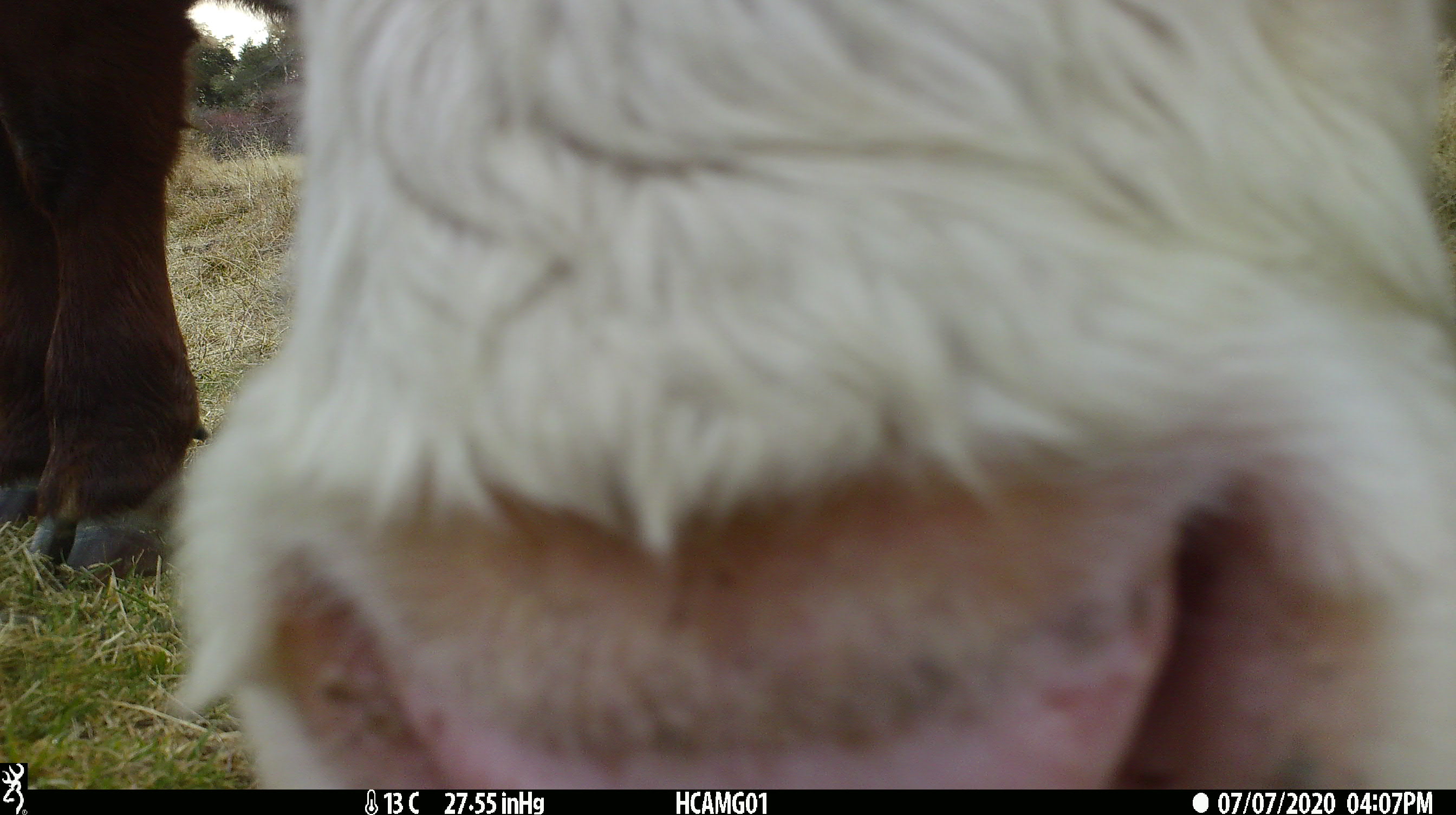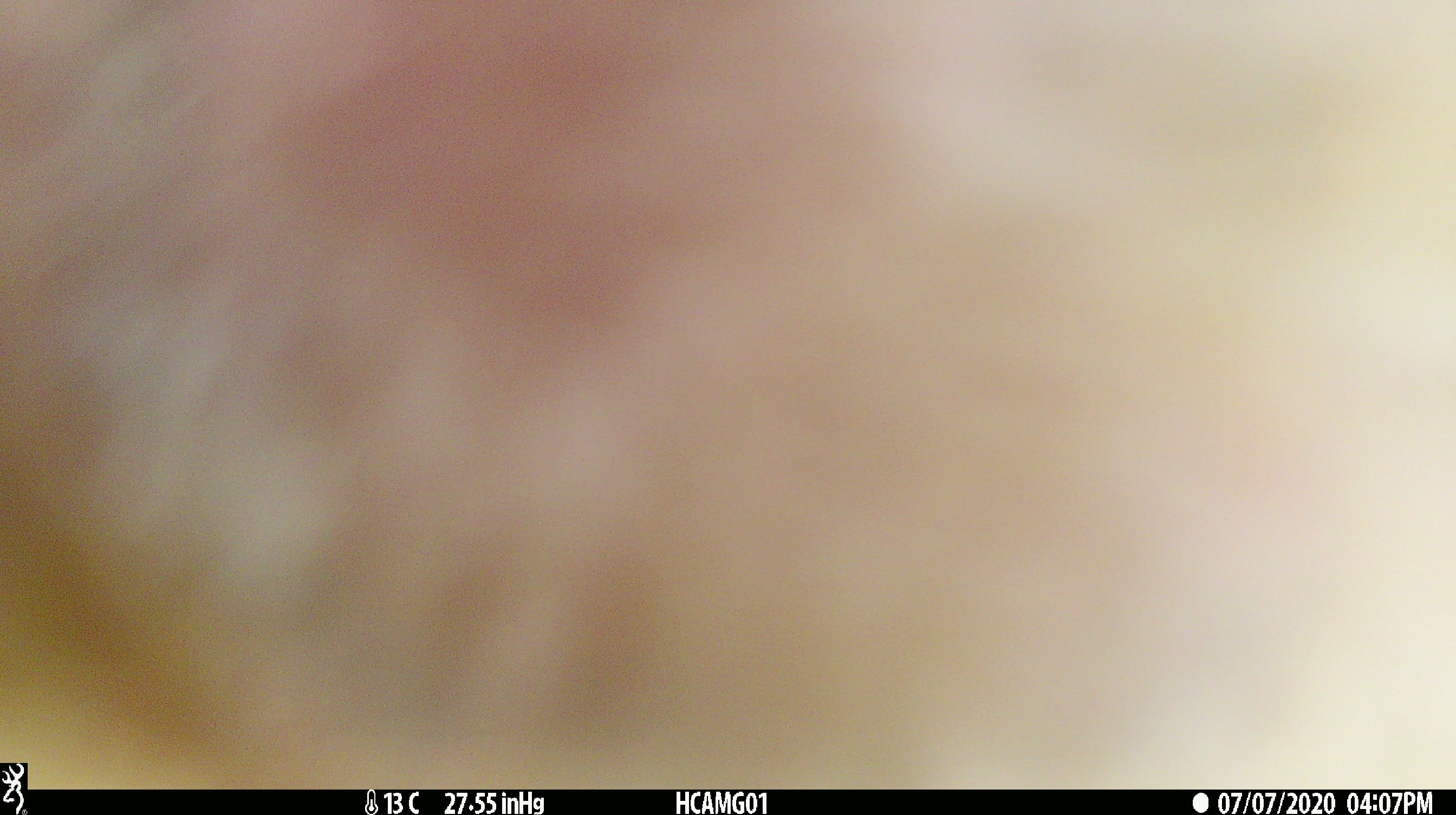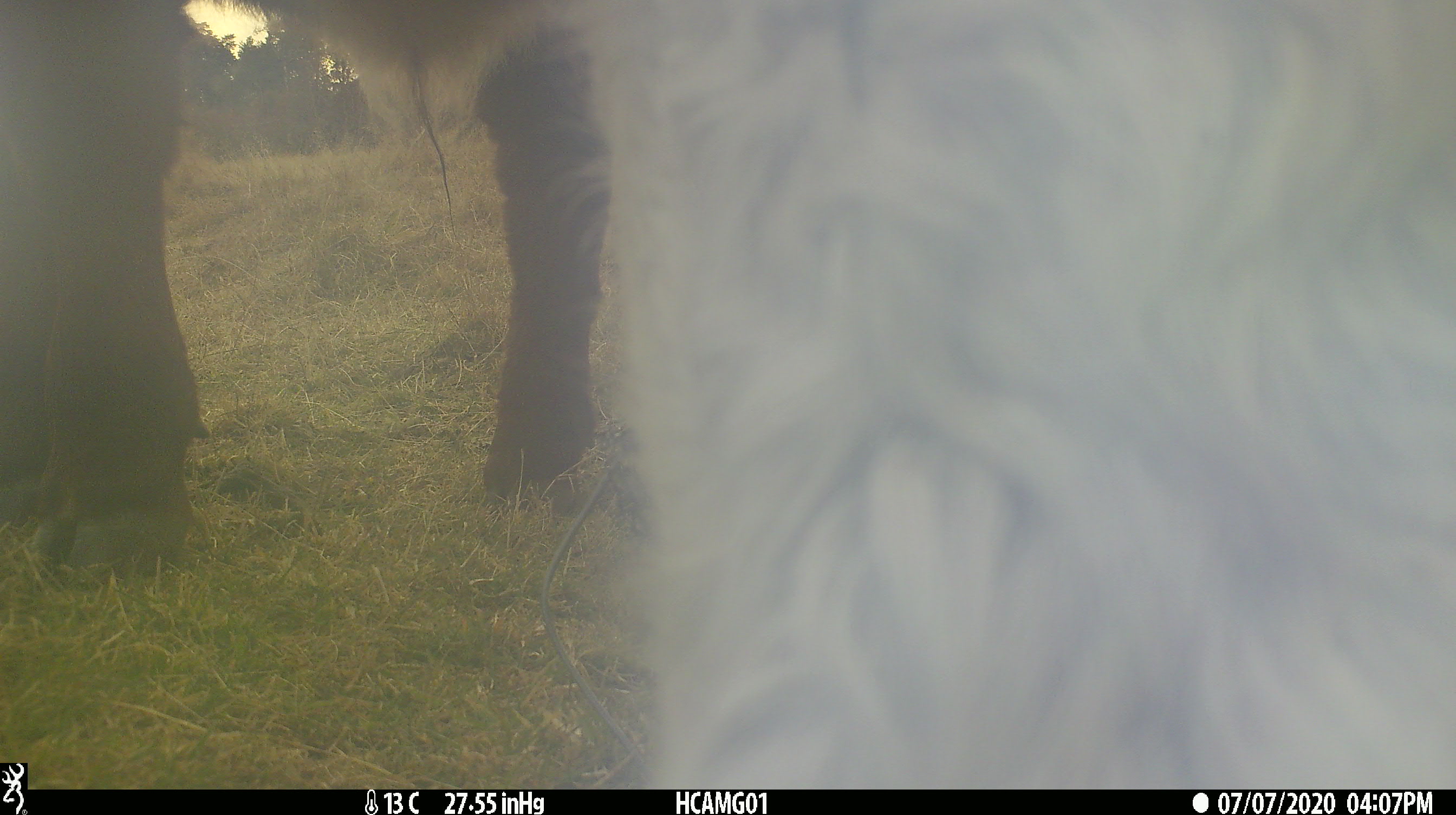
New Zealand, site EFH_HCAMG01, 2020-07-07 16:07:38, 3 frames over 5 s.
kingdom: Animalia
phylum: Chordata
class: Mammalia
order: Artiodactyla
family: Bovidae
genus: Bos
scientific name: Bos taurus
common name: domestic cow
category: cow